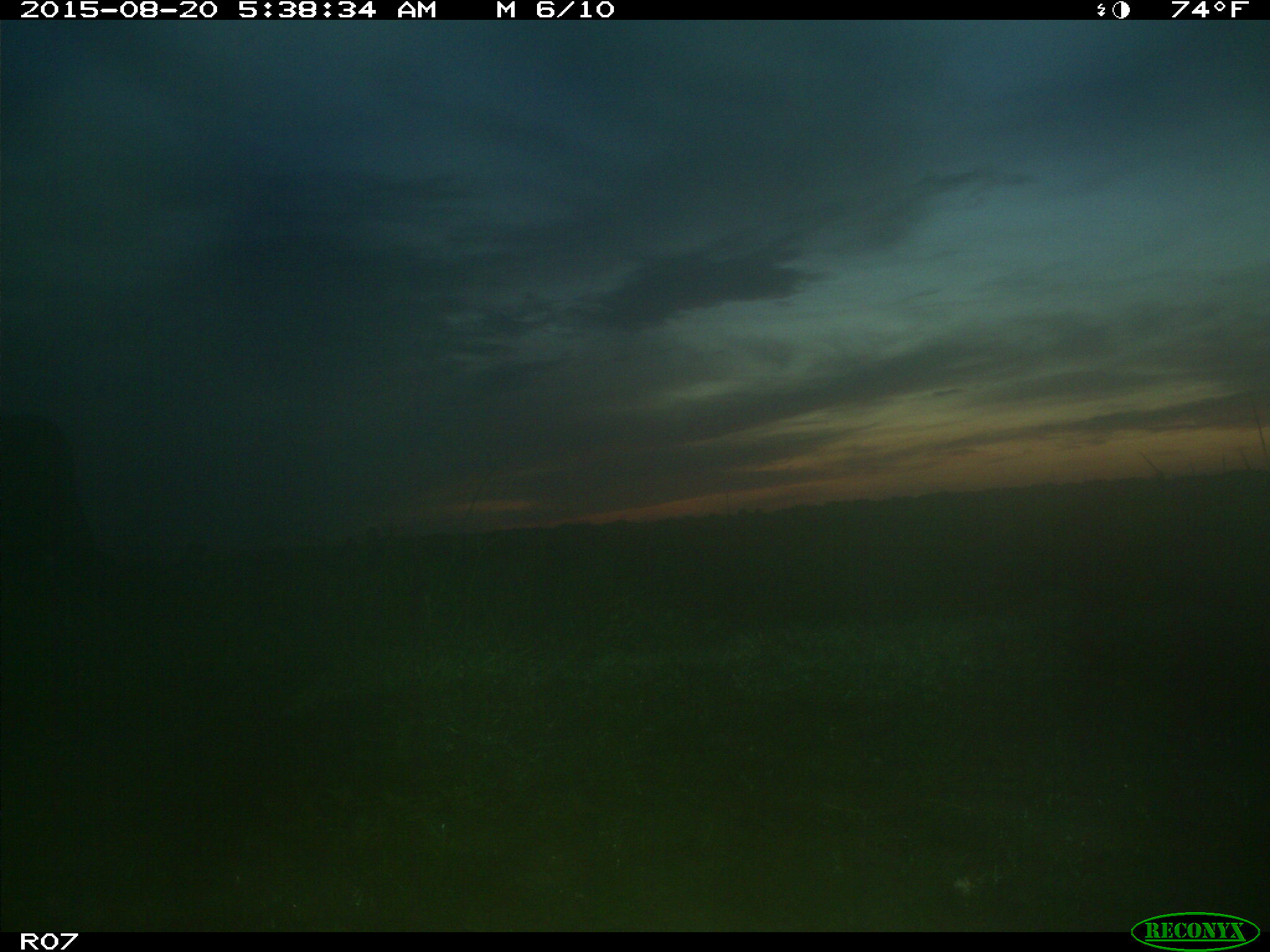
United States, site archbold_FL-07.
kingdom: Animalia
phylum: Chordata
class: Mammalia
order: Artiodactyla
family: Bovidae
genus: Bos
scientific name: Bos taurus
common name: domestic cow